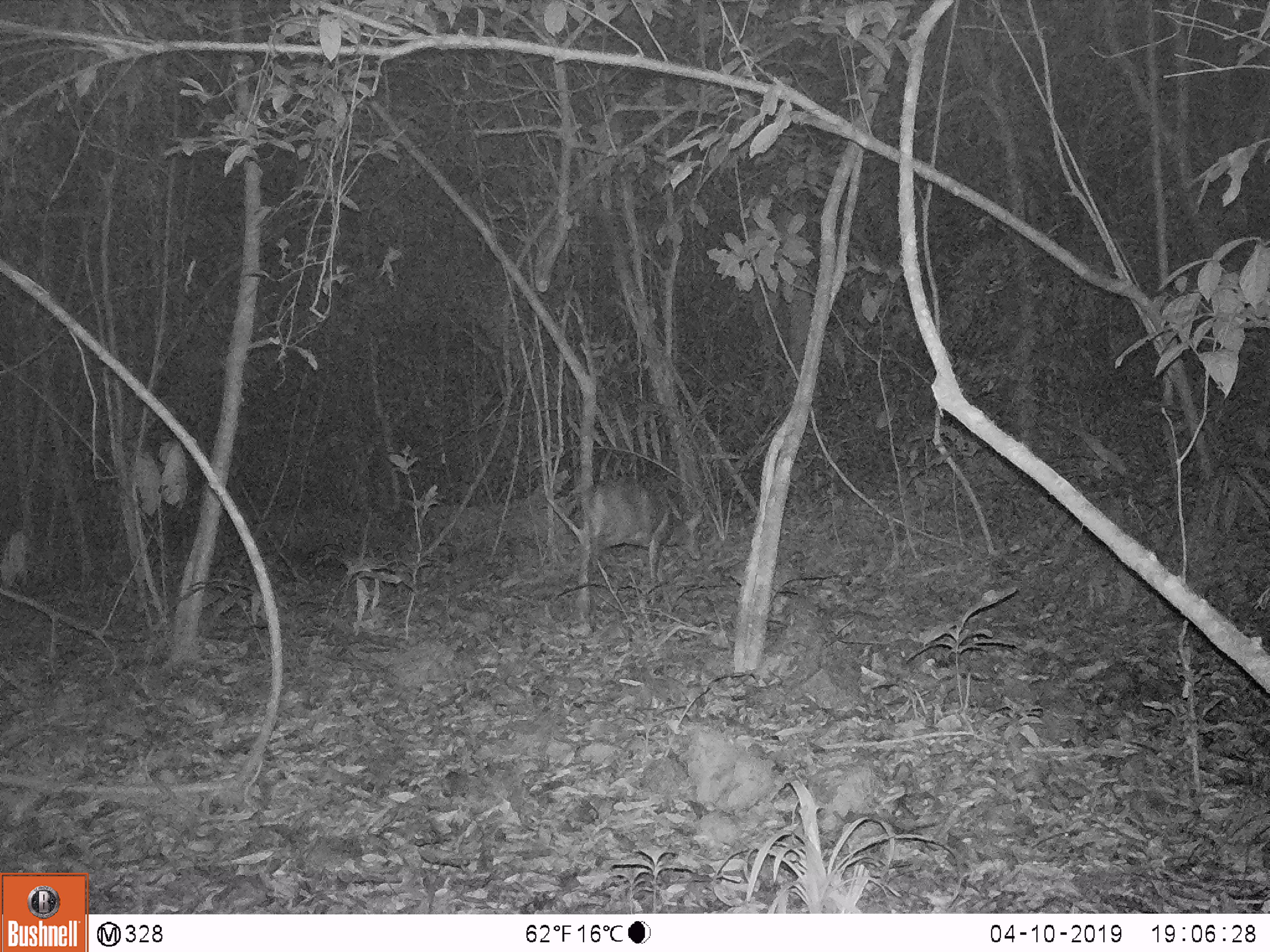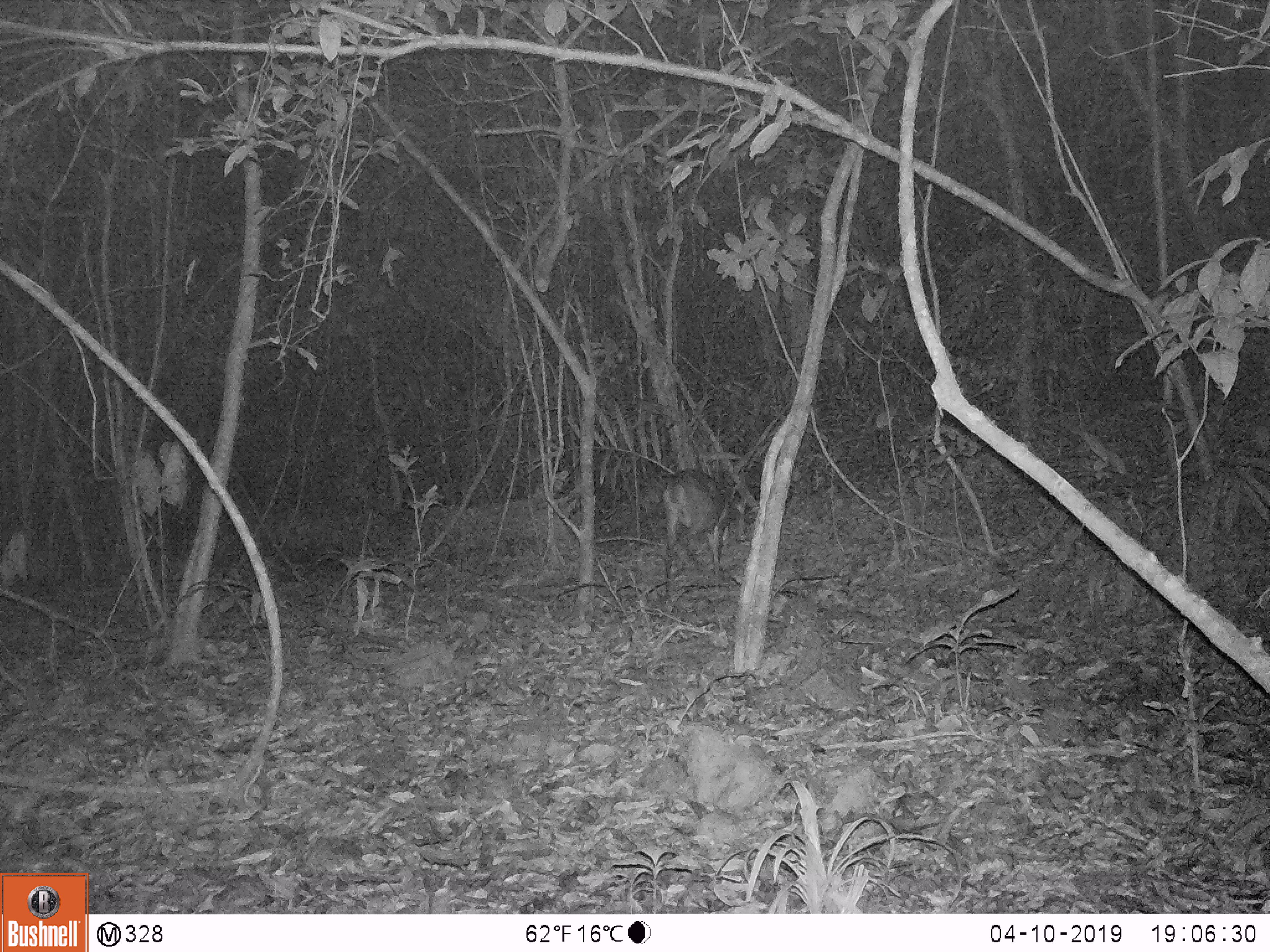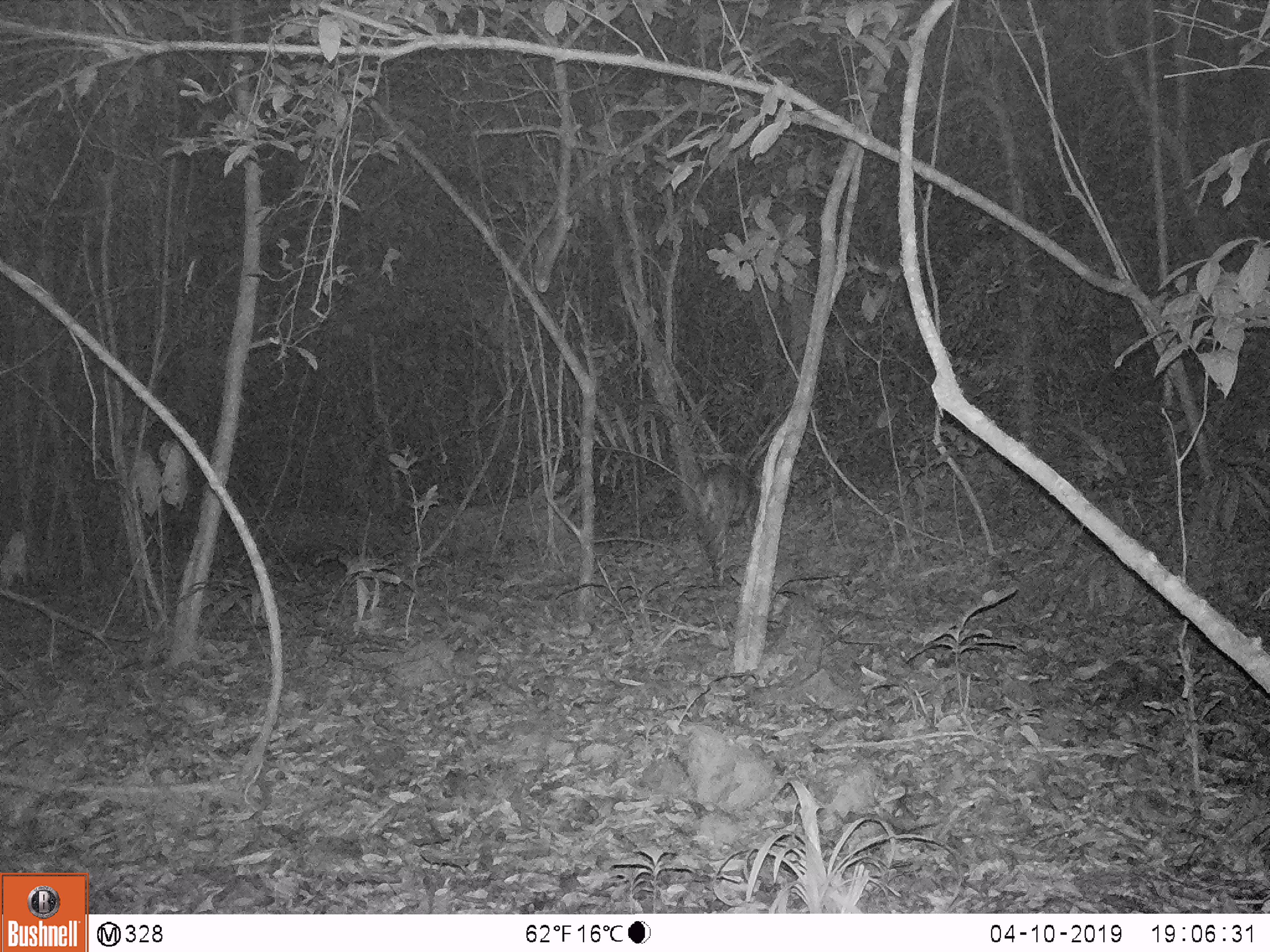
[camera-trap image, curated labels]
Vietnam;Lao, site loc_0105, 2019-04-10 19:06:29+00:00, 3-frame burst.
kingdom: Animalia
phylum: Chordata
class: Mammalia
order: Artiodactyla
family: Cervidae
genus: Muntiacus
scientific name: Muntiacus vuquangensis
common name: large-antlered muntjac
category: large antlered muntjac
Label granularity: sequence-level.